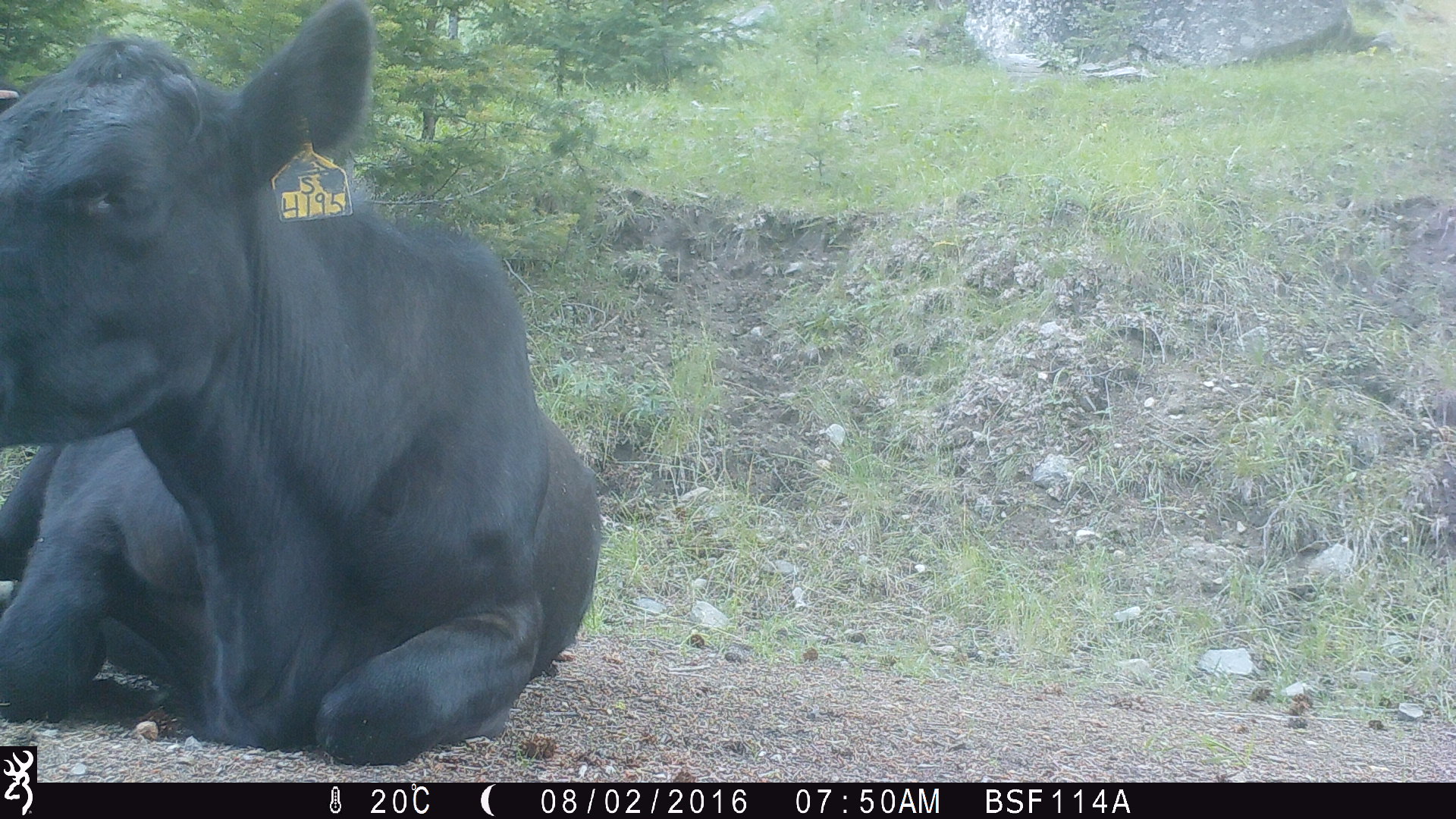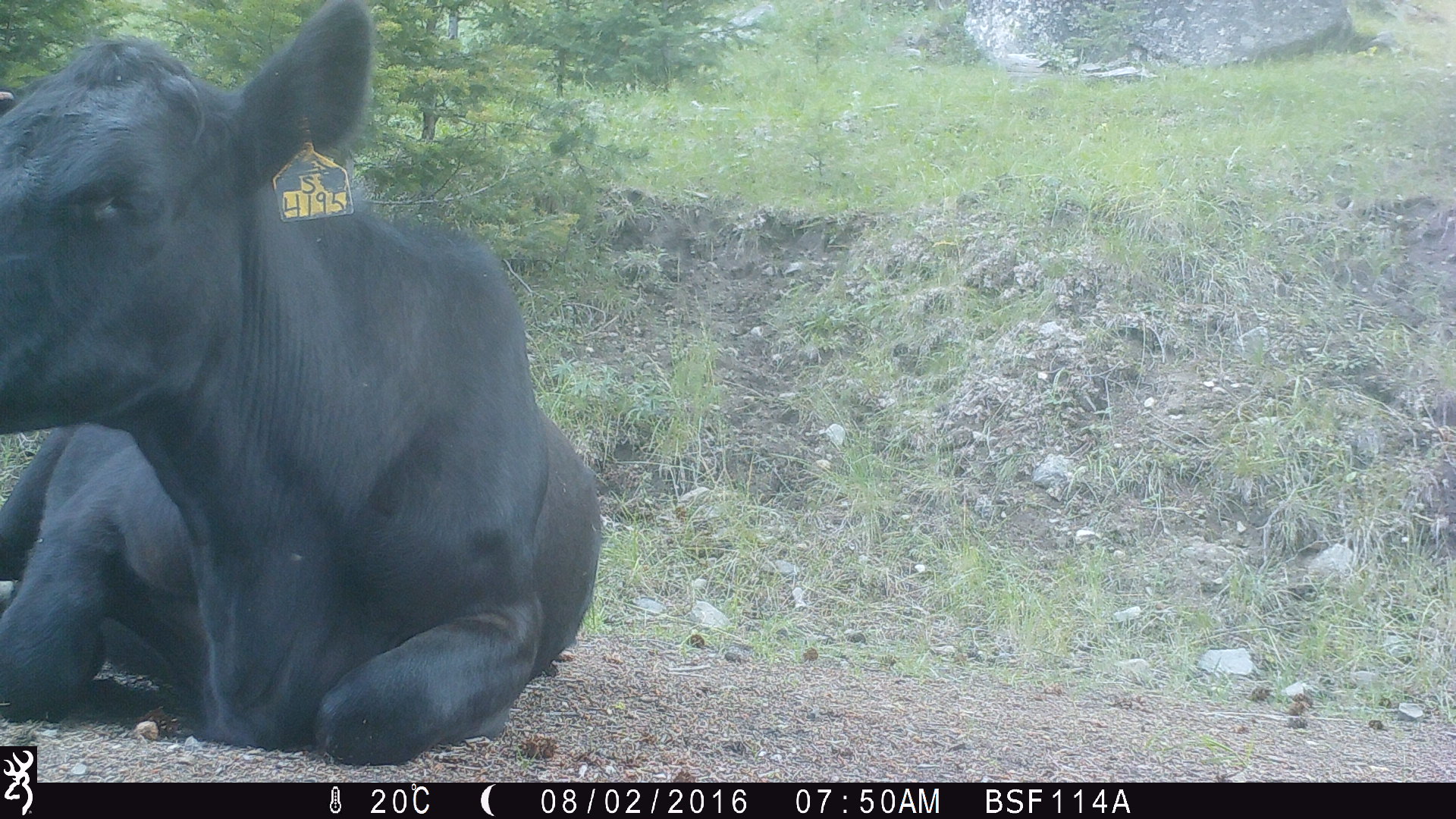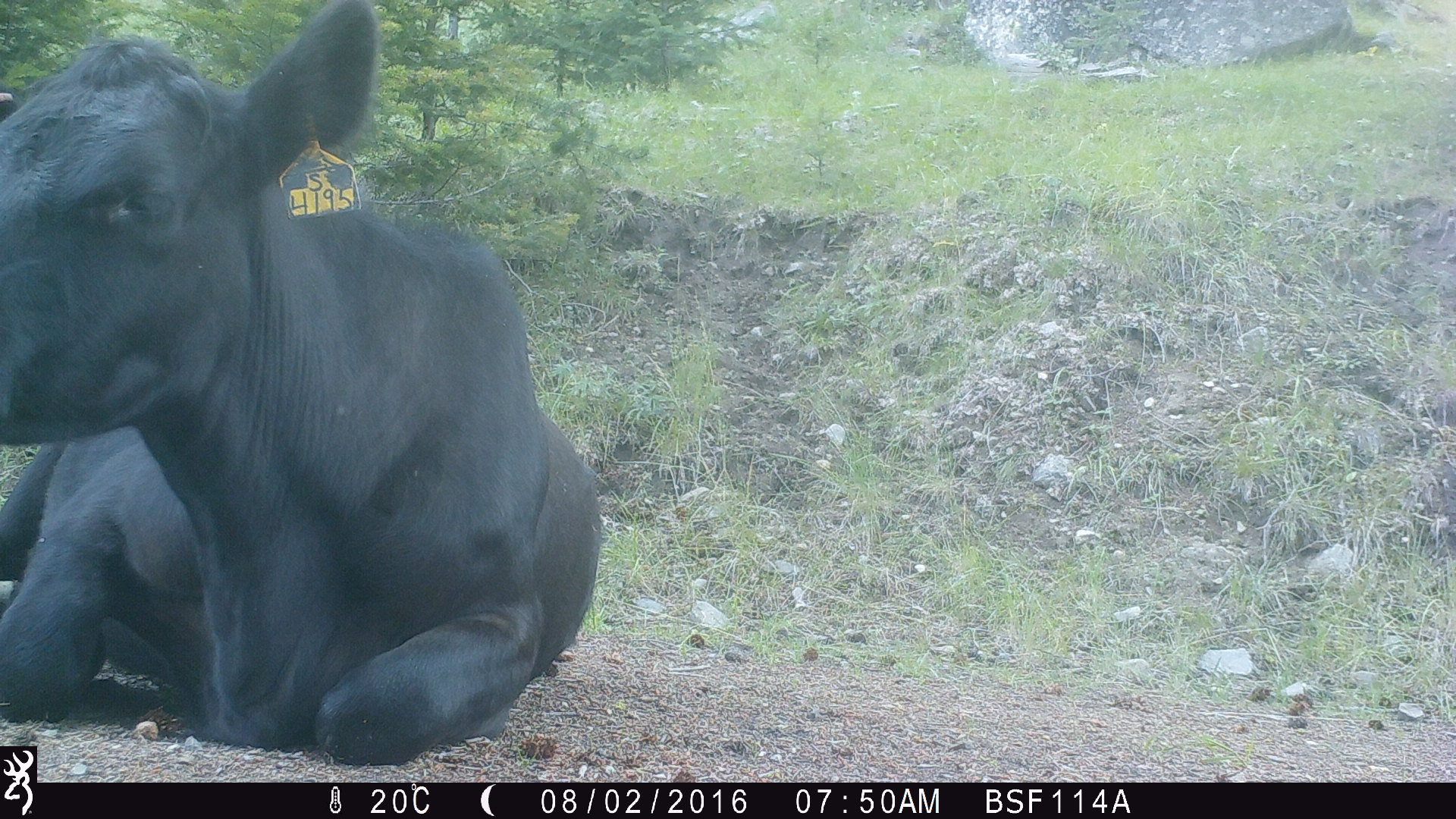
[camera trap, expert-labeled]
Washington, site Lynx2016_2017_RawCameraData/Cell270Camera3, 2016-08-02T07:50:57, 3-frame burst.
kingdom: Animalia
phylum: Chordata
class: Mammalia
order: Artiodactyla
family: Bovidae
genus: Bos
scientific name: Bos taurus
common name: domestic cattle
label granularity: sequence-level